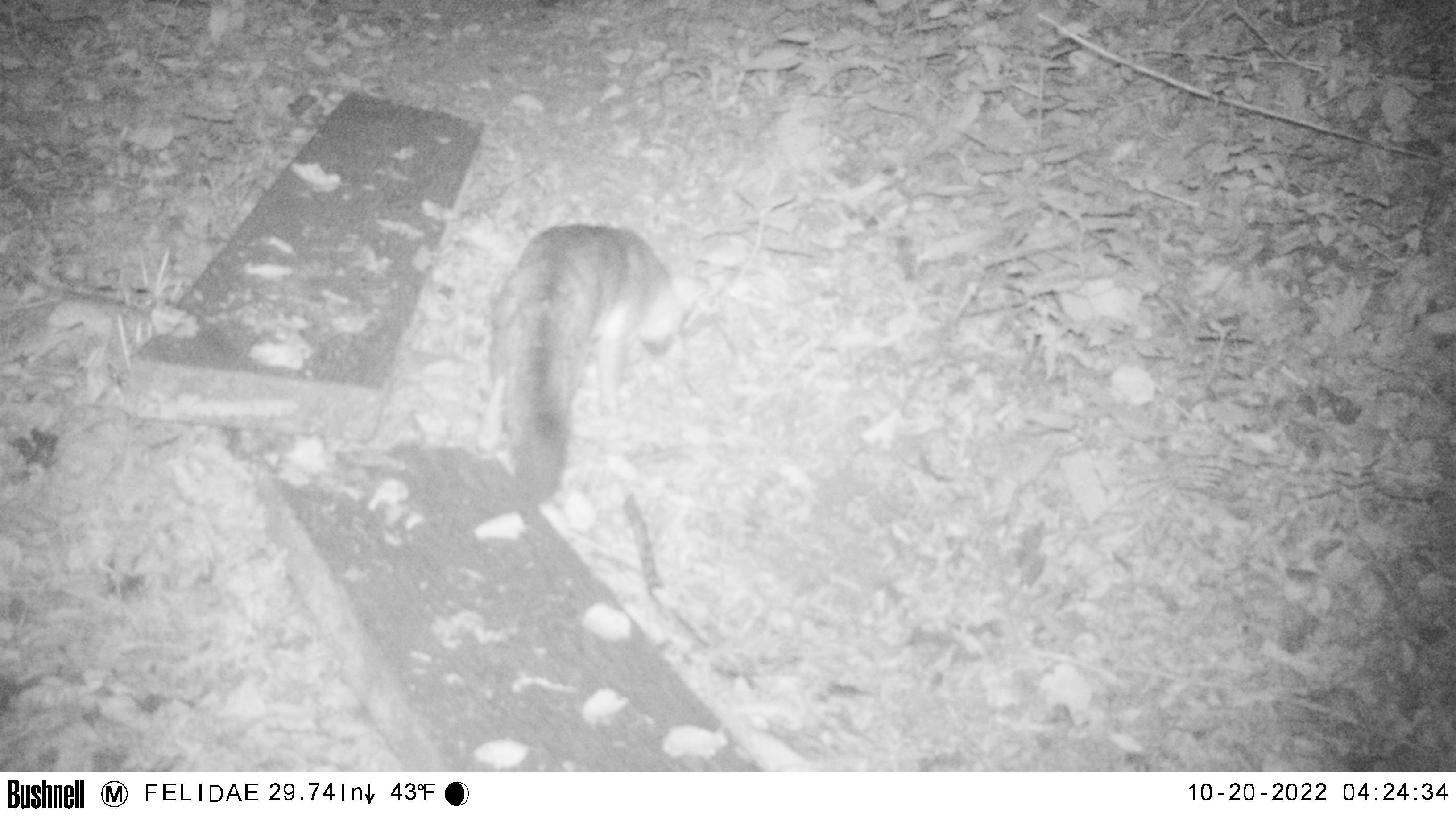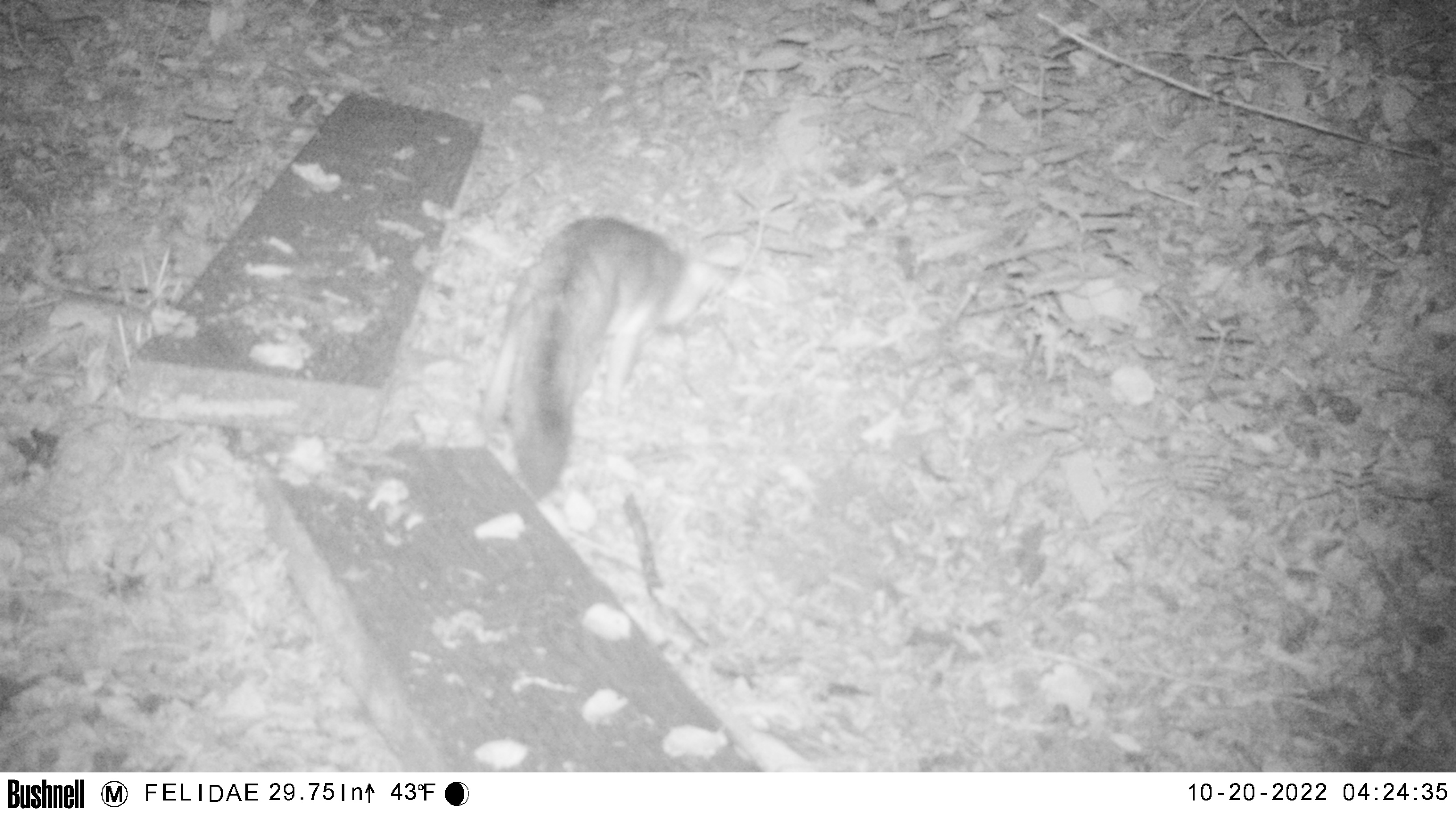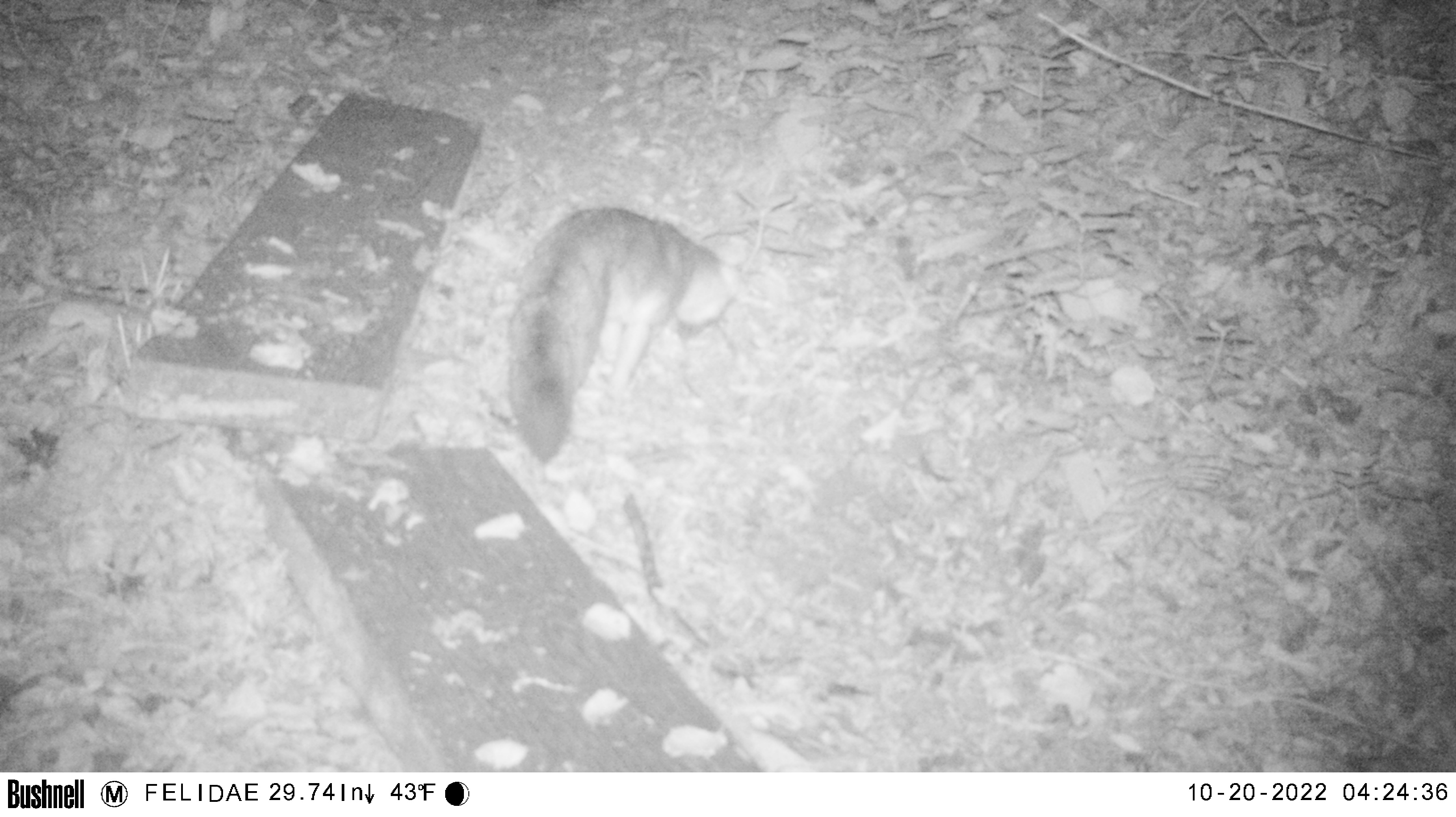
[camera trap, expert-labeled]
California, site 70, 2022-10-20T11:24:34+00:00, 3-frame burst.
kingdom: Animalia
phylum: Chordata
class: Mammalia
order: Carnivora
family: Canidae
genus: Urocyon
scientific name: Urocyon cinereoargenteus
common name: gray fox